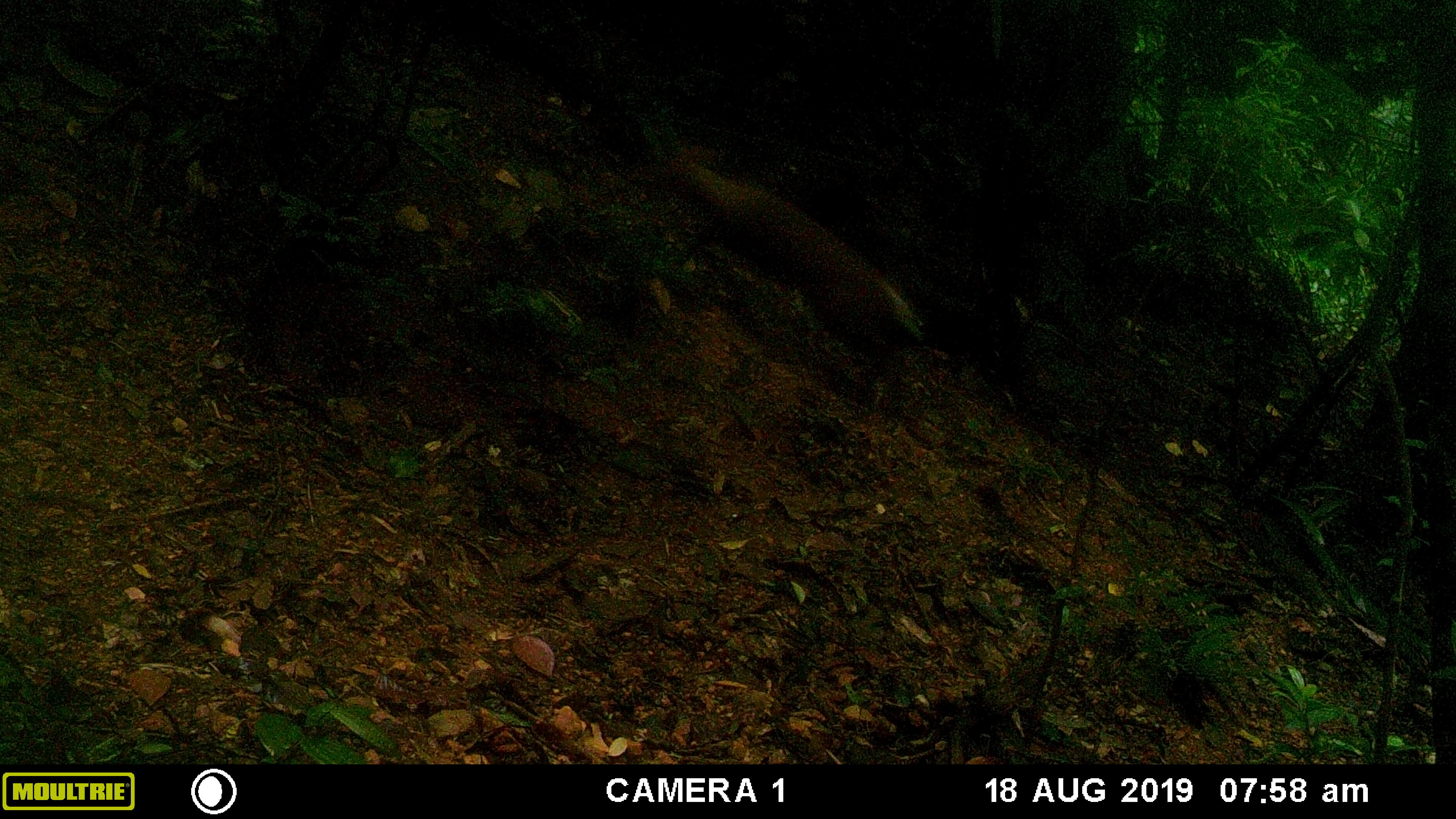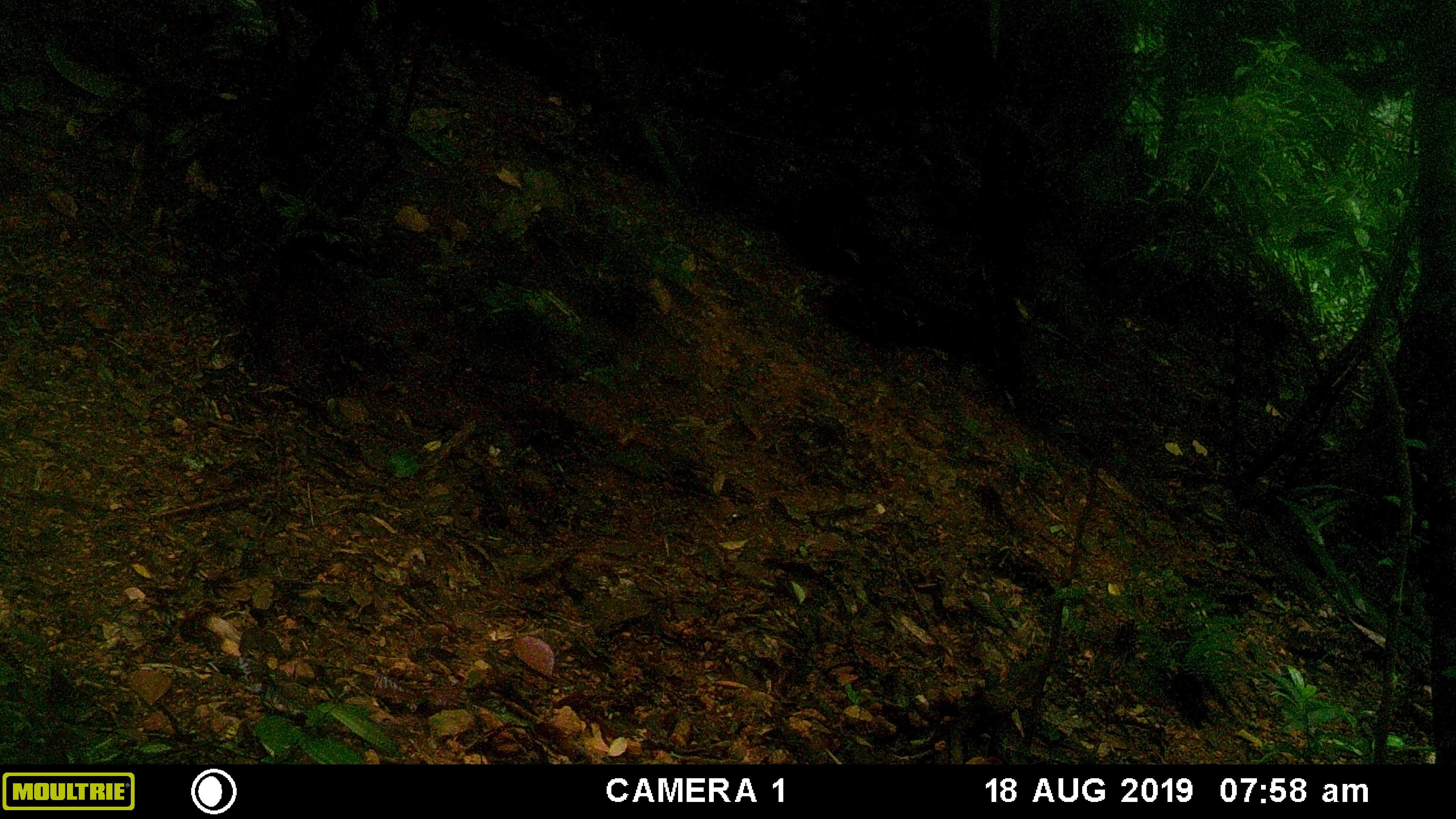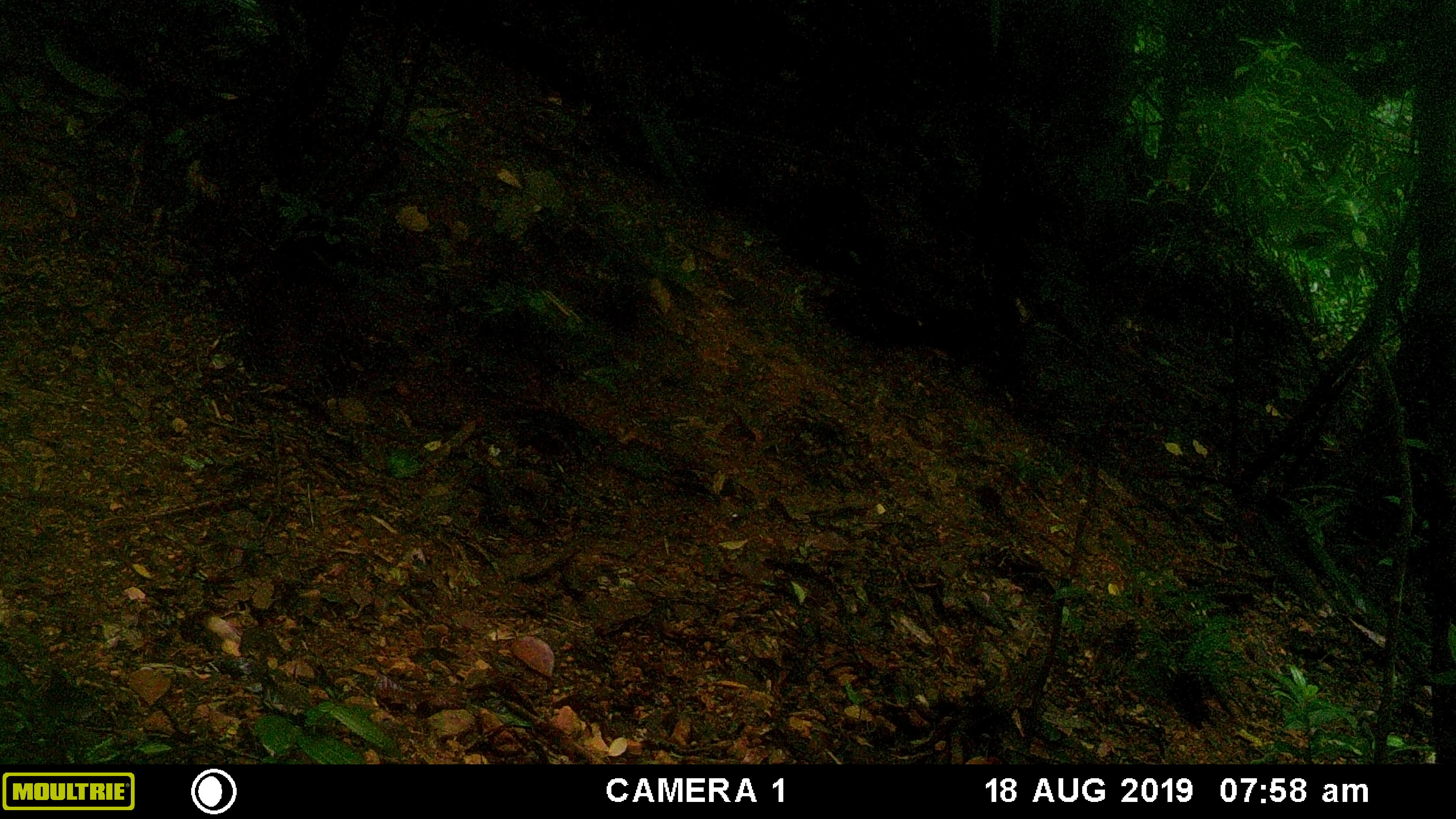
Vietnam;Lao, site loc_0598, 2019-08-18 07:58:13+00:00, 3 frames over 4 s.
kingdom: Animalia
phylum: Chordata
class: Mammalia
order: Artiodactyla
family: Cervidae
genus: Muntiacus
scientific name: Muntiacus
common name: muntjacs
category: unidentified muntjac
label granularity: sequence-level